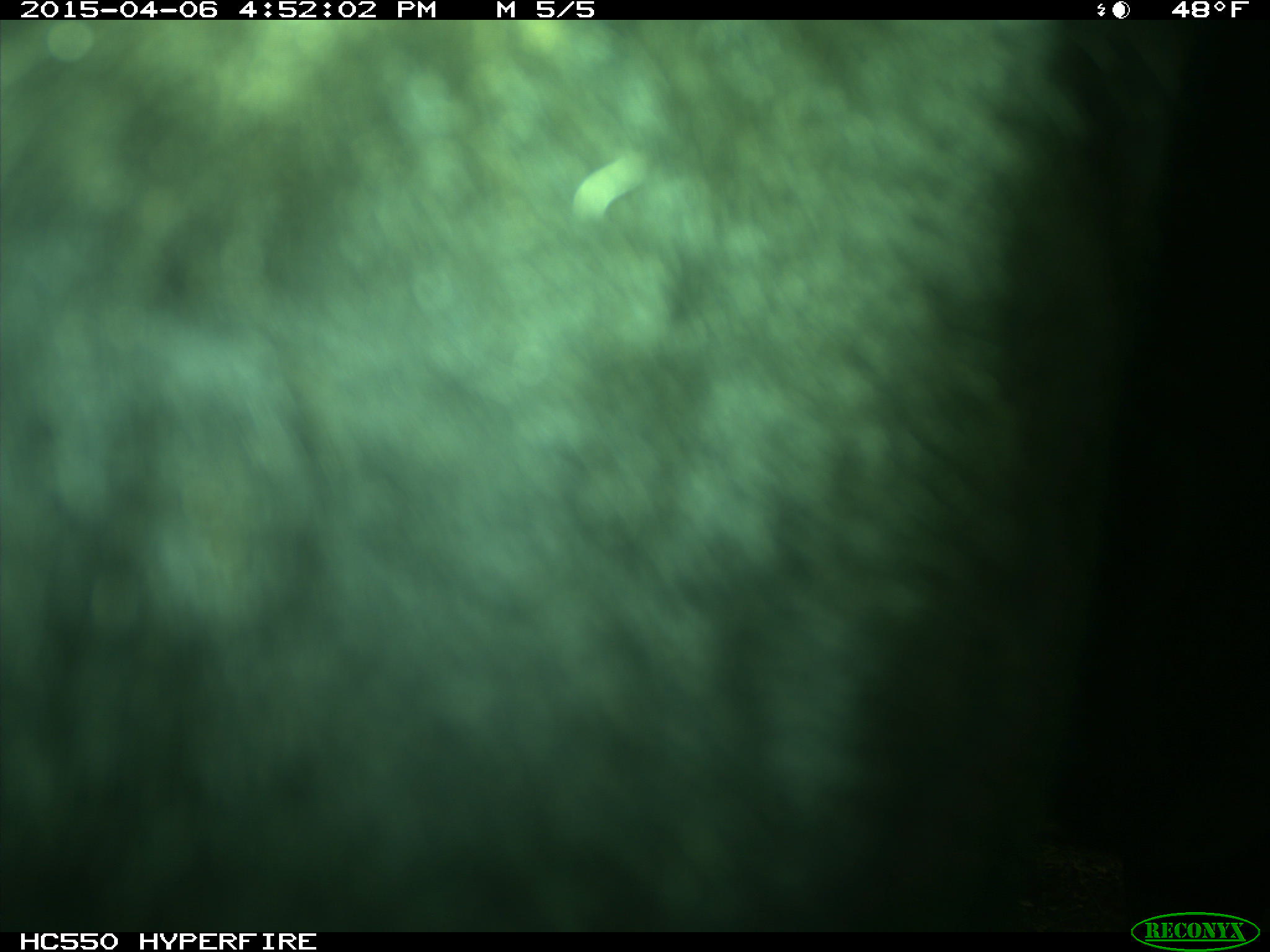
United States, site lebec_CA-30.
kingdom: Animalia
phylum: Chordata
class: Mammalia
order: Artiodactyla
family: Bovidae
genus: Bos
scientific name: Bos taurus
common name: domestic cow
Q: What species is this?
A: Bos taurus (domestic cow).